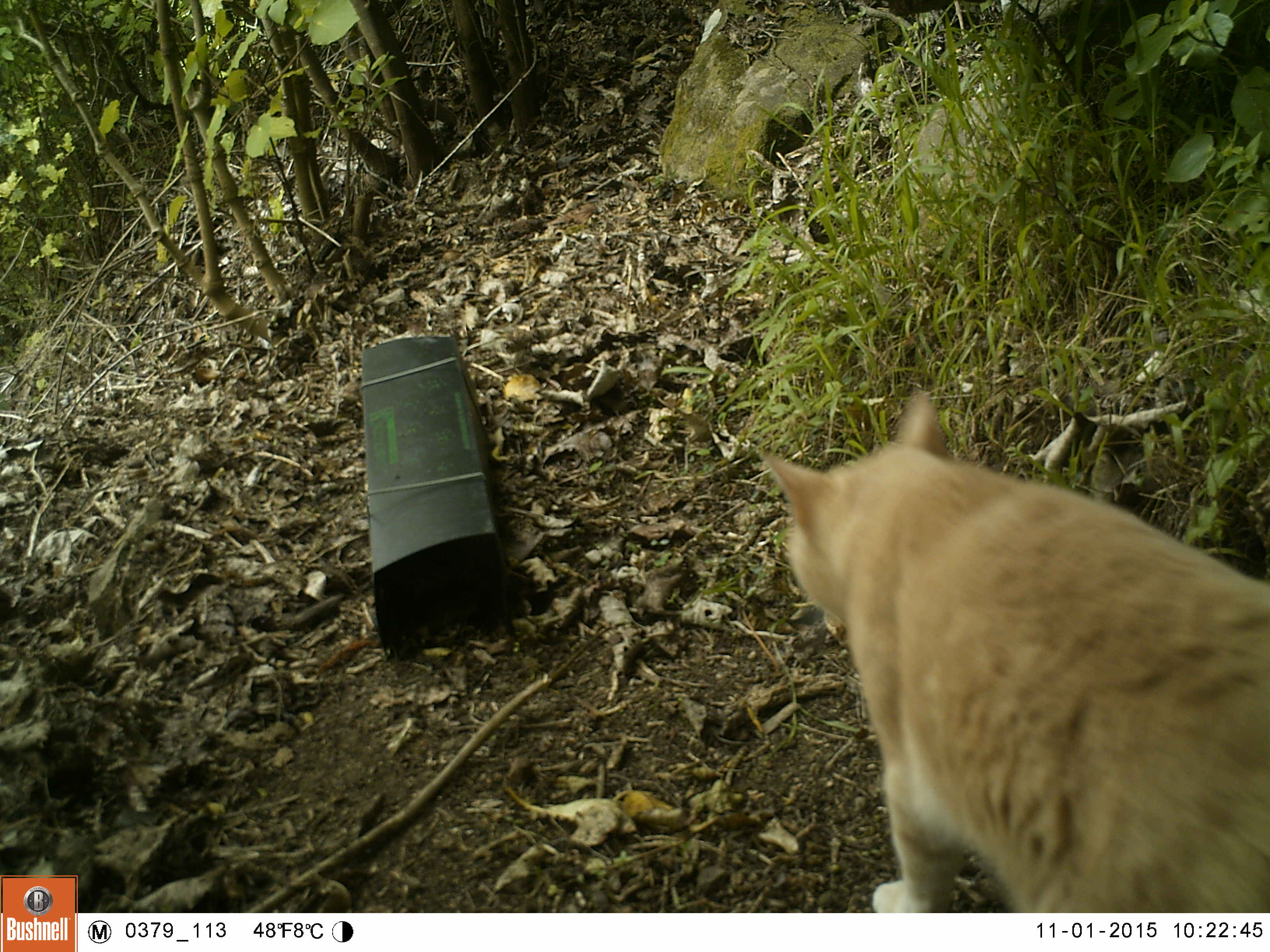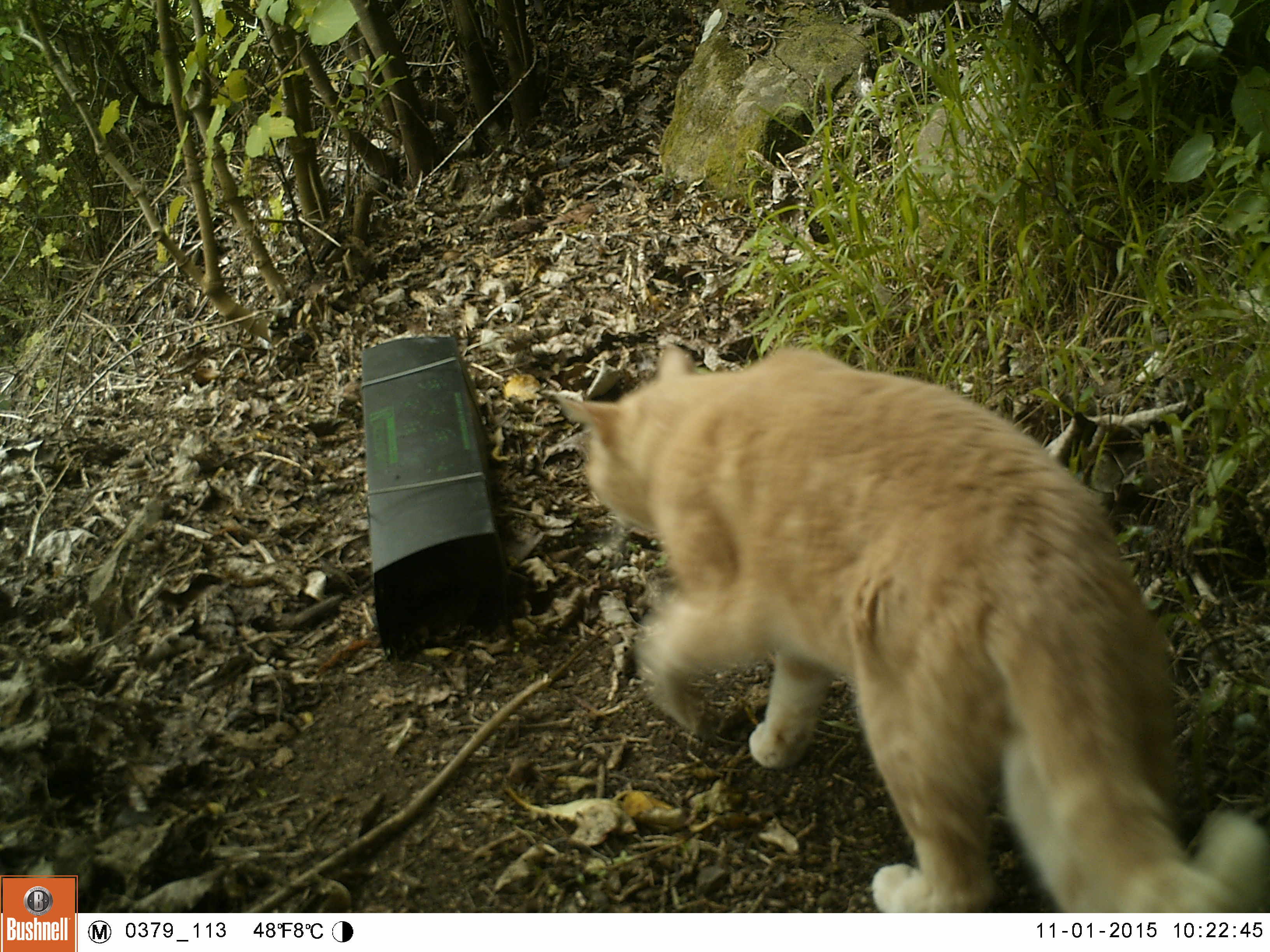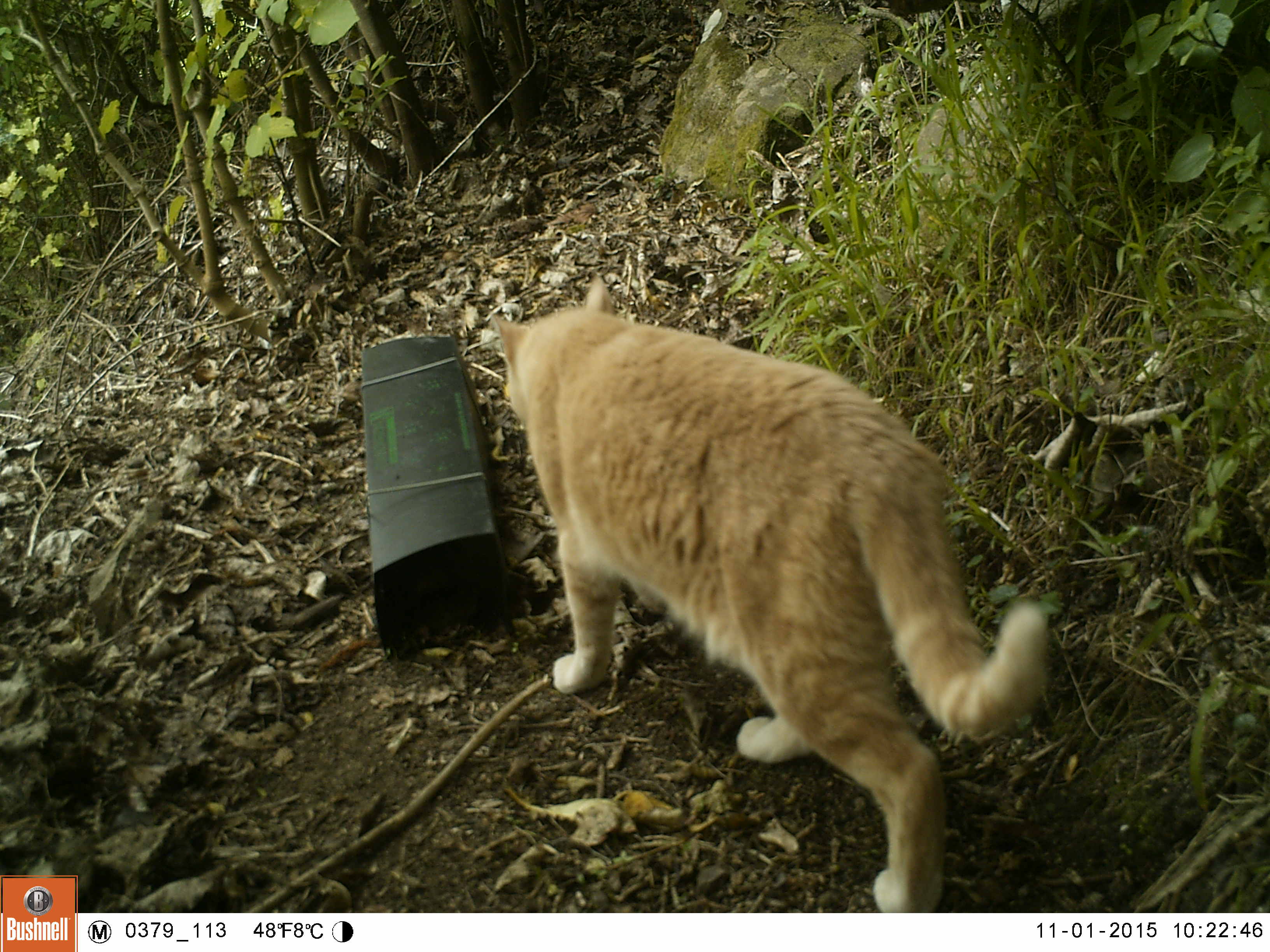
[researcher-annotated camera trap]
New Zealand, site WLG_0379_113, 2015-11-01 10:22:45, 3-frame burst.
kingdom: Animalia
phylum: Chordata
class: Mammalia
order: Carnivora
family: Felidae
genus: Felis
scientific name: Felis catus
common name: domestic cat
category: cat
Cat (domestic cat) (Felis catus).